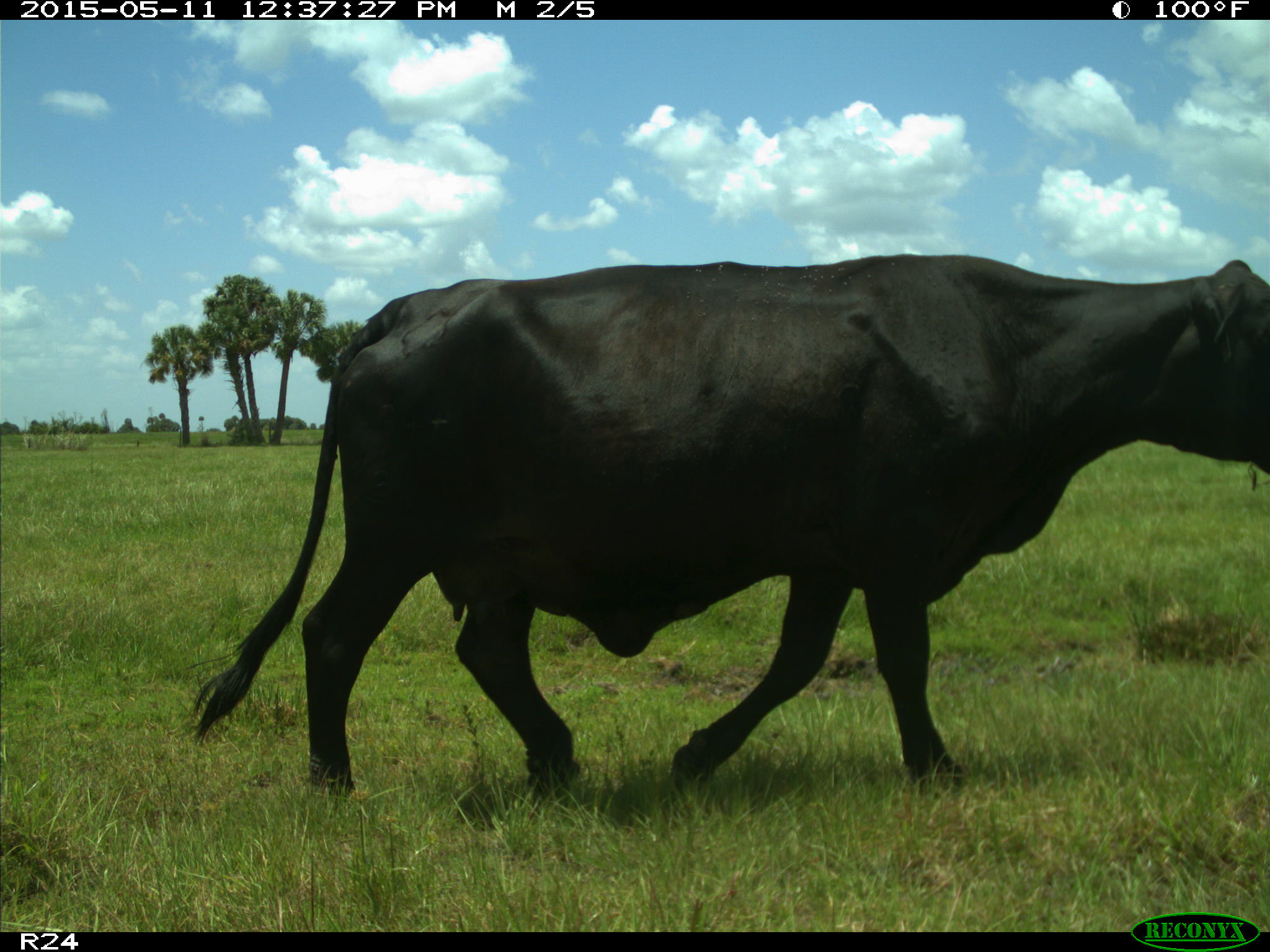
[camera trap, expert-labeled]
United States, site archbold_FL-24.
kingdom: Animalia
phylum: Chordata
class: Mammalia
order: Artiodactyla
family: Bovidae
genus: Bos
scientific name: Bos taurus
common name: domestic cow